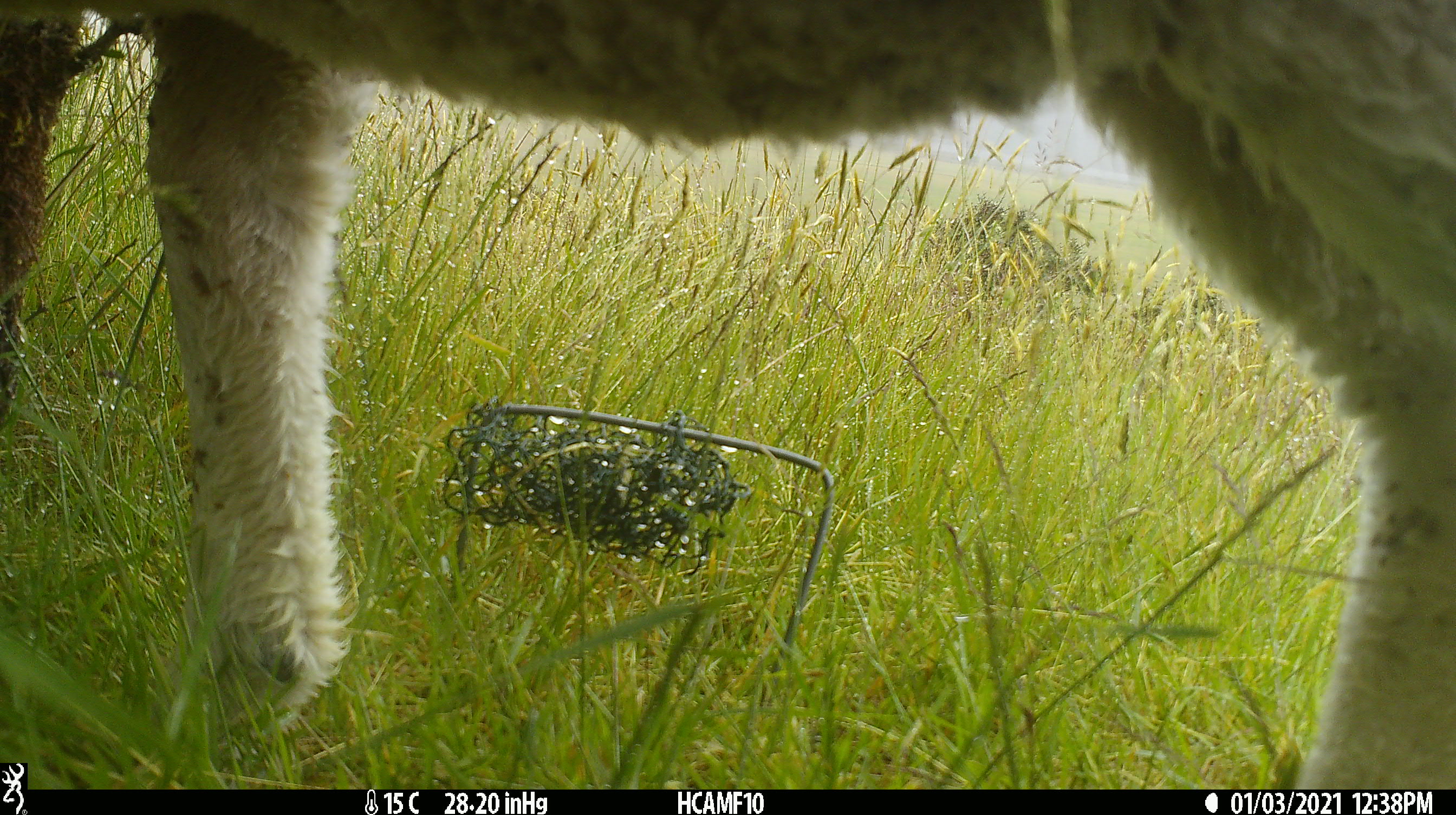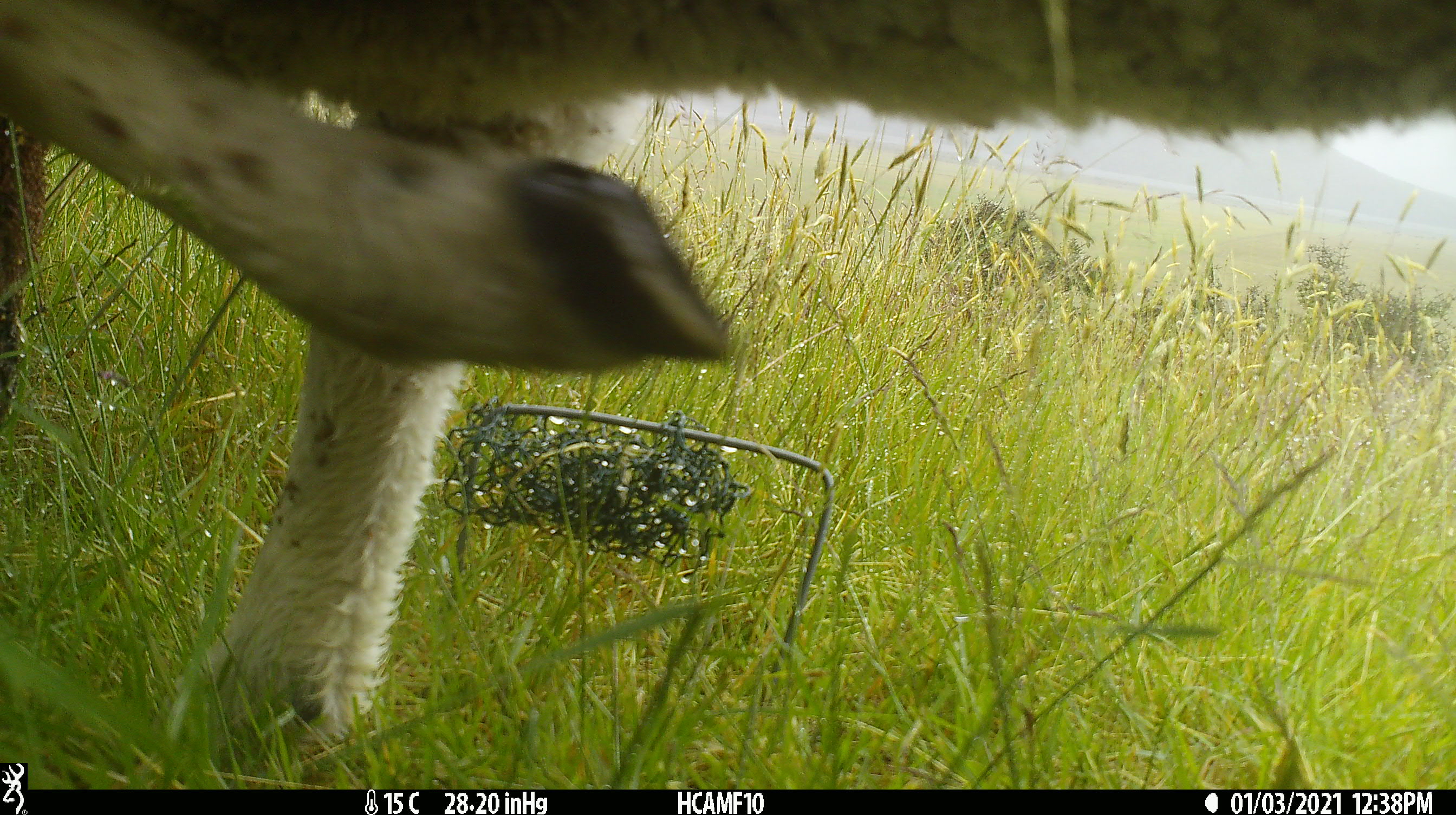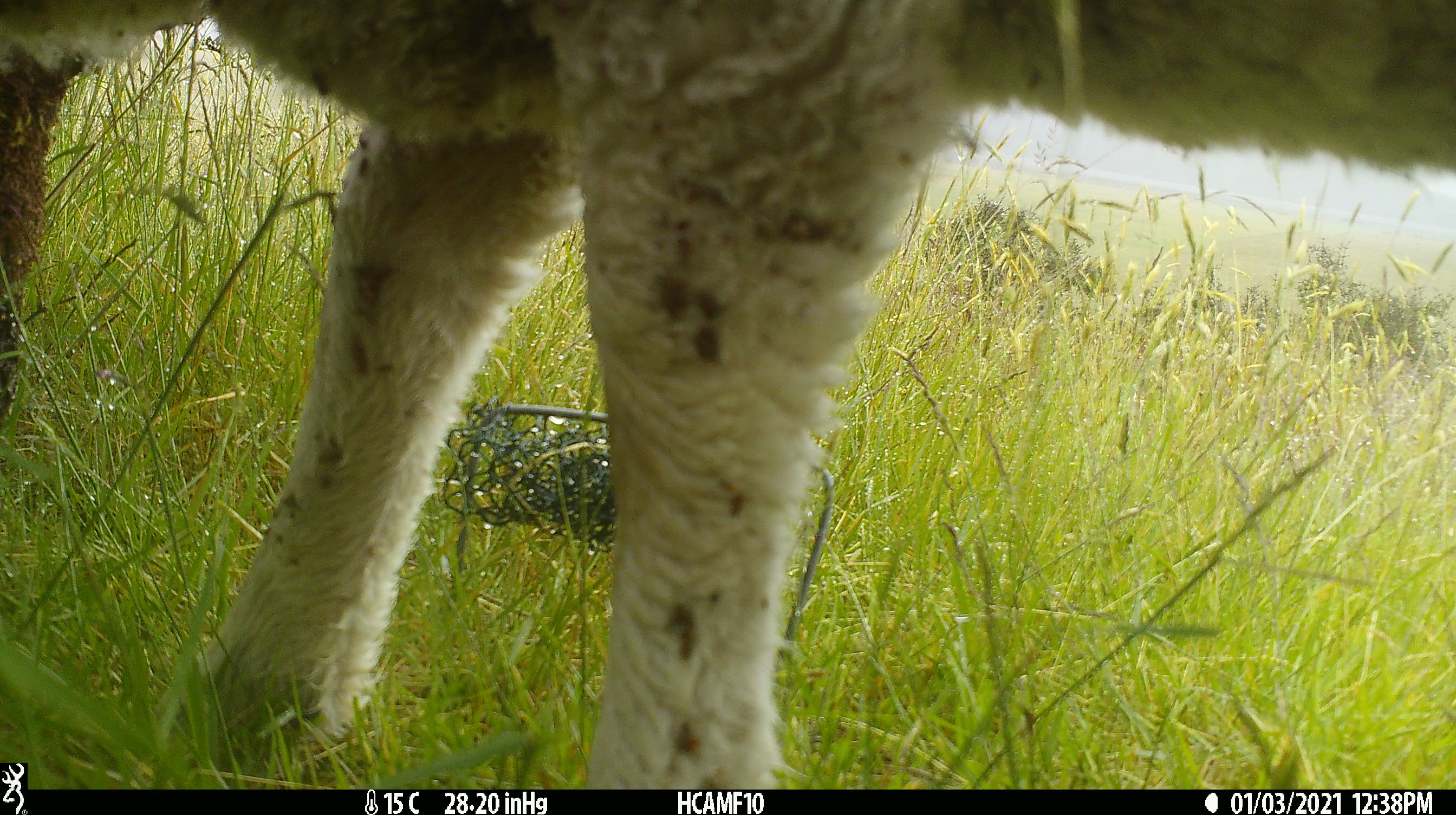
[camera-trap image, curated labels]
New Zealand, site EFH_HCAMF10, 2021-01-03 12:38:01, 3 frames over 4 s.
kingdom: Animalia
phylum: Chordata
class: Mammalia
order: Artiodactyla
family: Bovidae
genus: Ovis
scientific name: Ovis aries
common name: domestic sheep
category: sheep